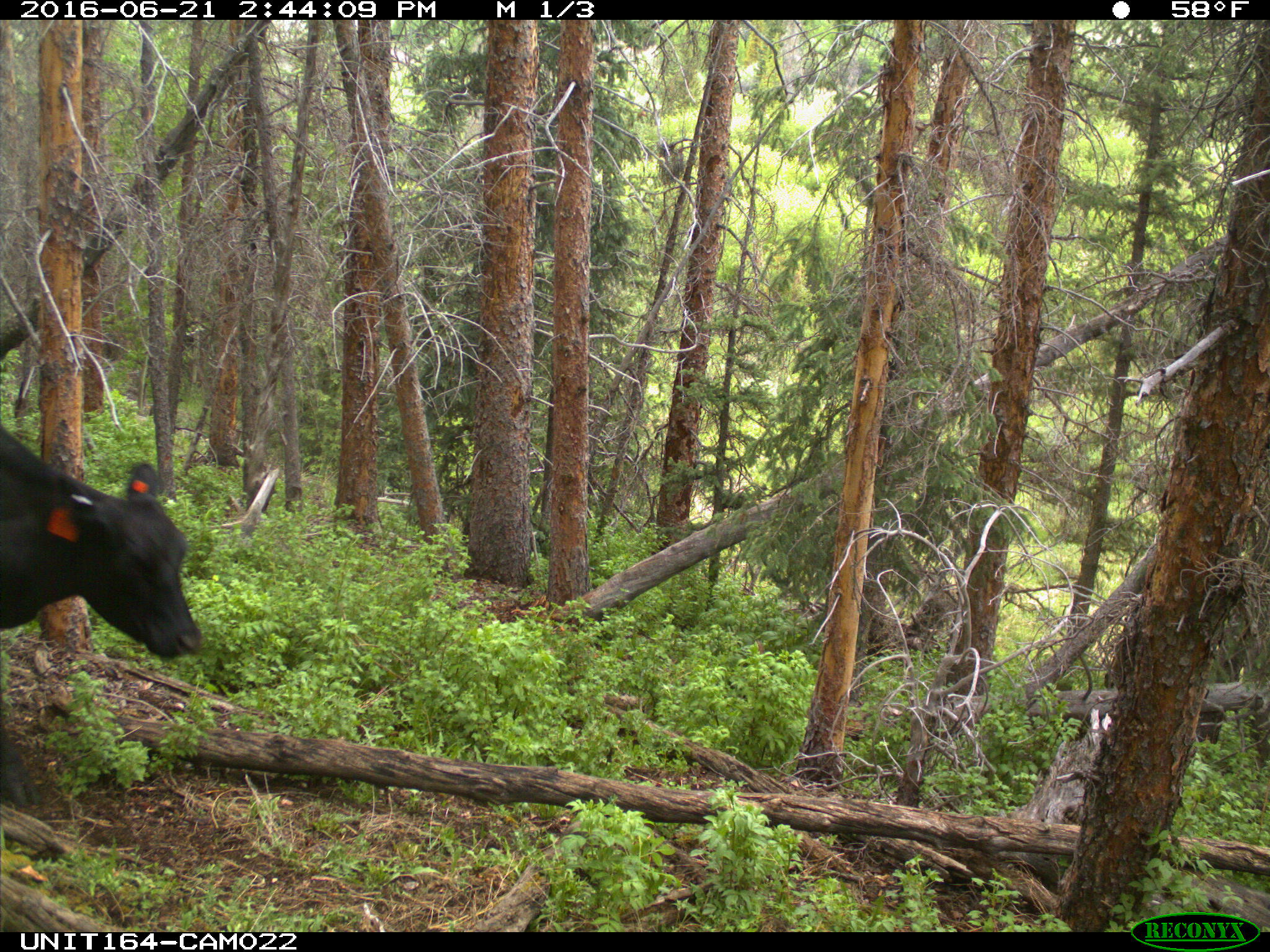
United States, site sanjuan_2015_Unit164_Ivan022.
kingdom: Animalia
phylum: Chordata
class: Mammalia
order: Artiodactyla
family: Bovidae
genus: Bos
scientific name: Bos taurus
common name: domestic cow